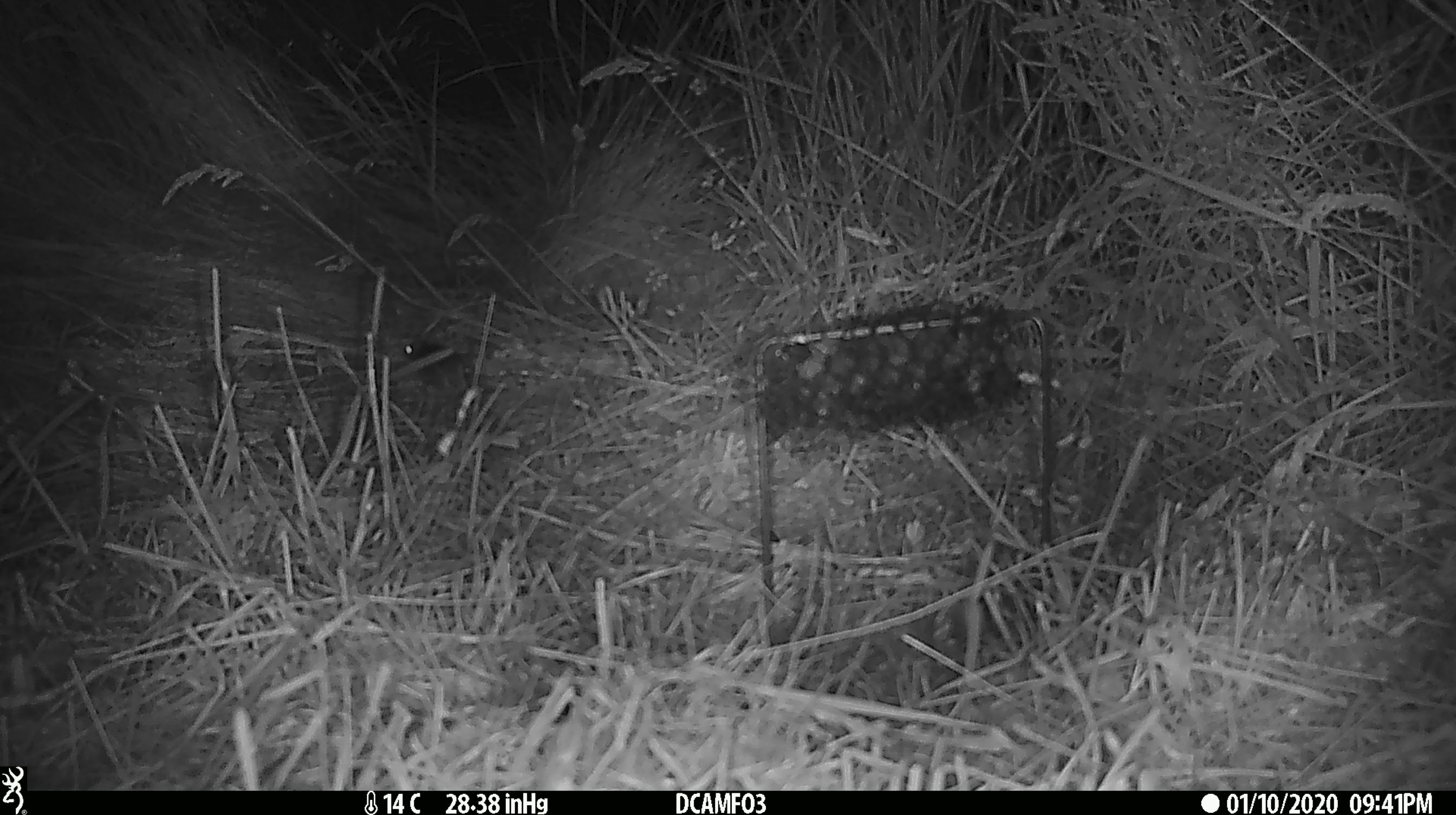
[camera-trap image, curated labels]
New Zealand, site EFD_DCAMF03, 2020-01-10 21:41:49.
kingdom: Animalia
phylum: Chordata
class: Mammalia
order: Rodentia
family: Muridae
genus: Mus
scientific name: Mus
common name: mouse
Mouse (Mus).